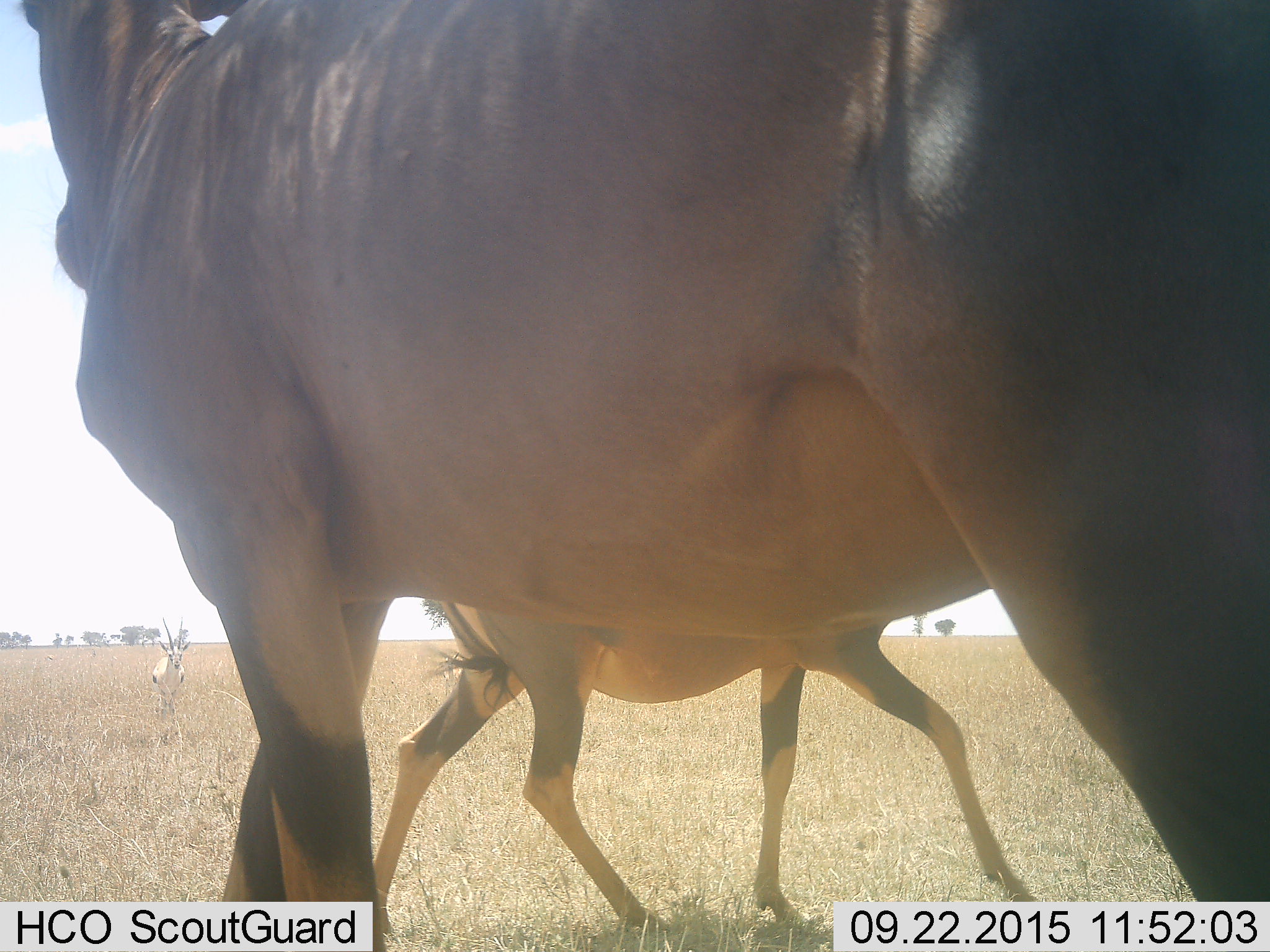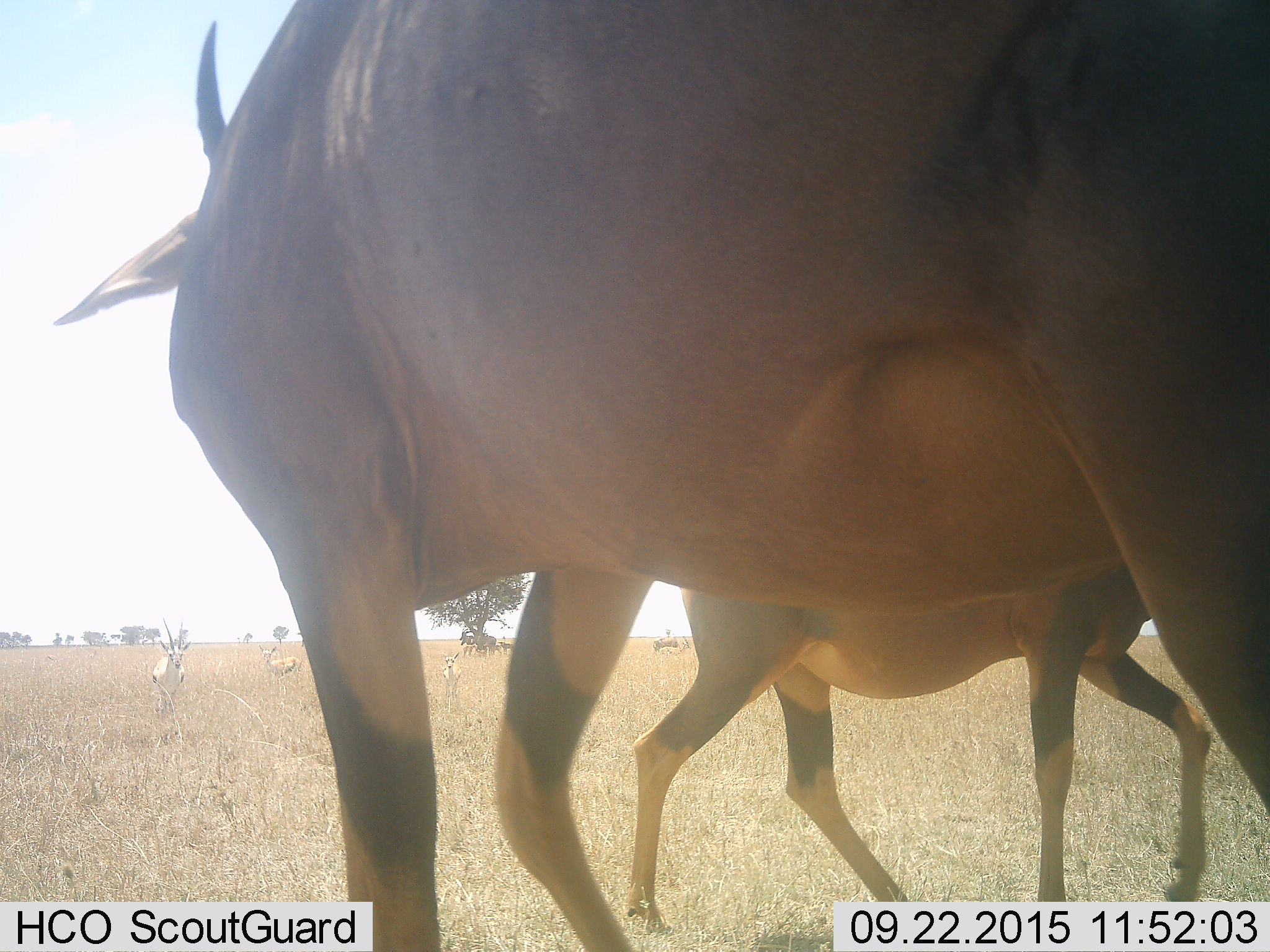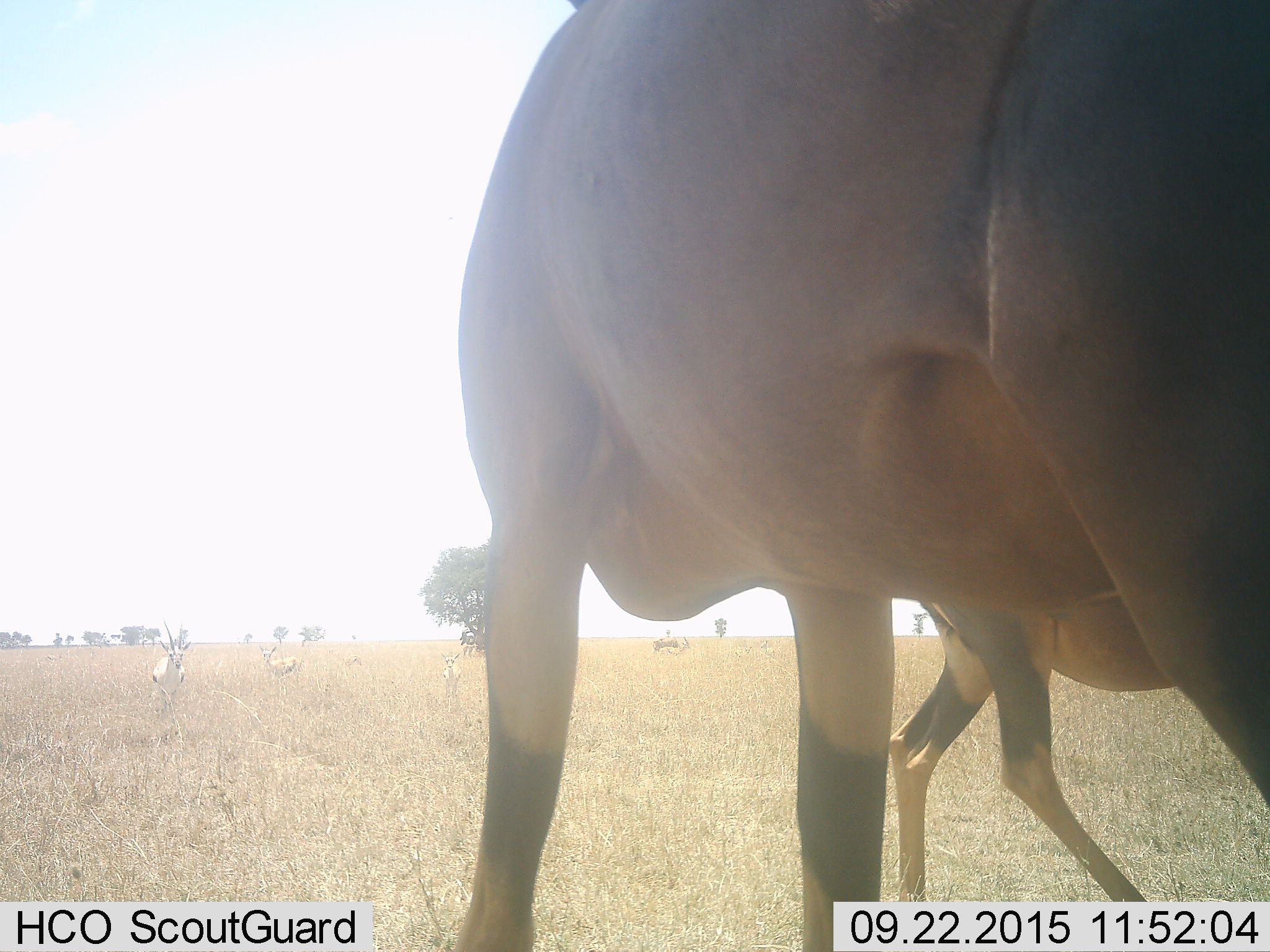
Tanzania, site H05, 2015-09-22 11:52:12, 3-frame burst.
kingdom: Animalia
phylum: Chordata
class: Mammalia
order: Artiodactyla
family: Bovidae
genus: Eudorcas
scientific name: Eudorcas thomsonii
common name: thomson's gazelle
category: gazellethomsons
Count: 5.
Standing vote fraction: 75%.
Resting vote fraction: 0%.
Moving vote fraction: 50%.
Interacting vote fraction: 25%.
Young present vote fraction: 0%.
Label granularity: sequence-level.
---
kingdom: Animalia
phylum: Chordata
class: Mammalia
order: Artiodactyla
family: Bovidae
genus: Damaliscus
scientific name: Damaliscus lunatus jimela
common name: topi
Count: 3.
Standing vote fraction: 80%.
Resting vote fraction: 0%.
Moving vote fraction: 60%.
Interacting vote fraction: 0%.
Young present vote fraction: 60%.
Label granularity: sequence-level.